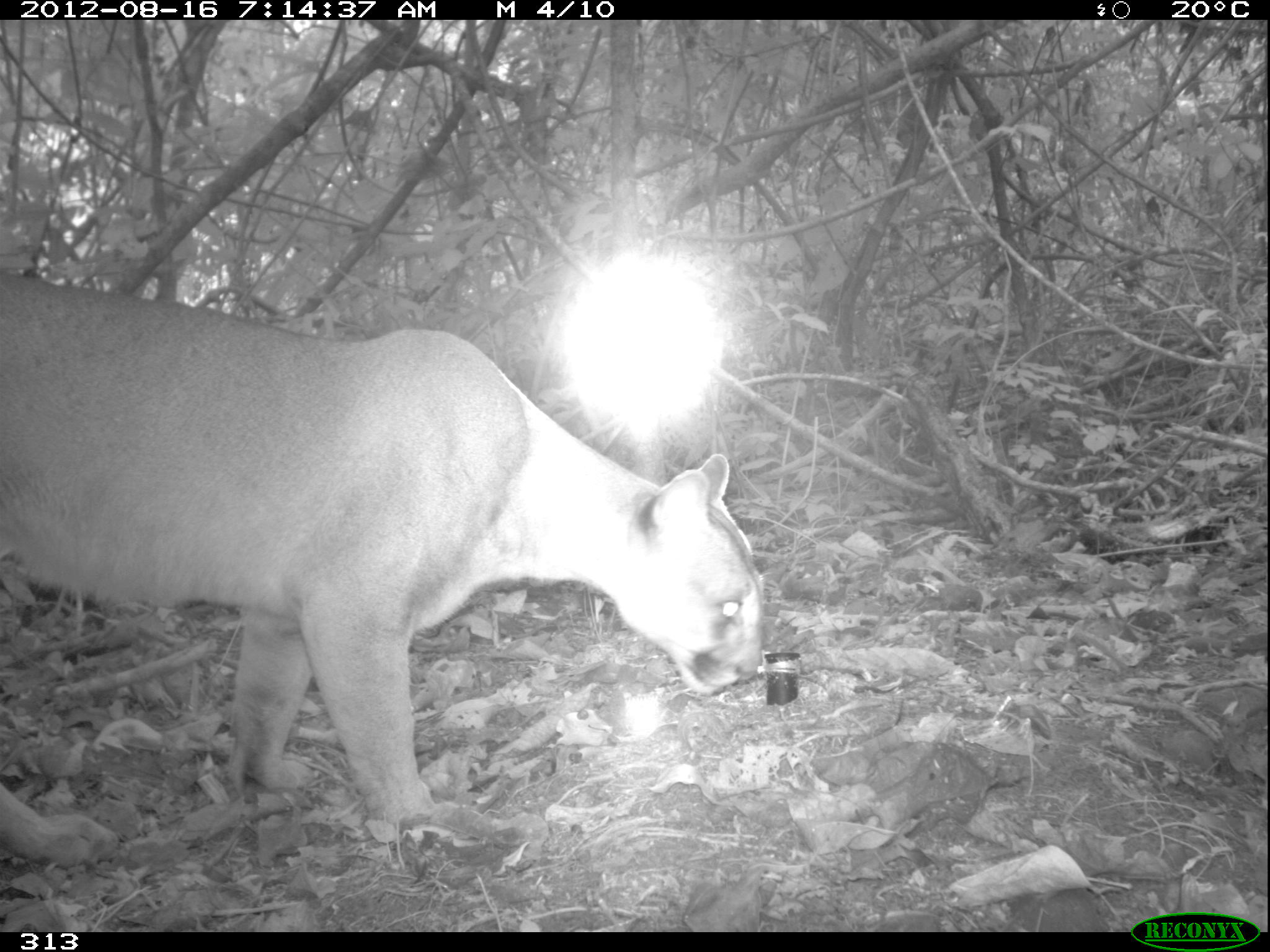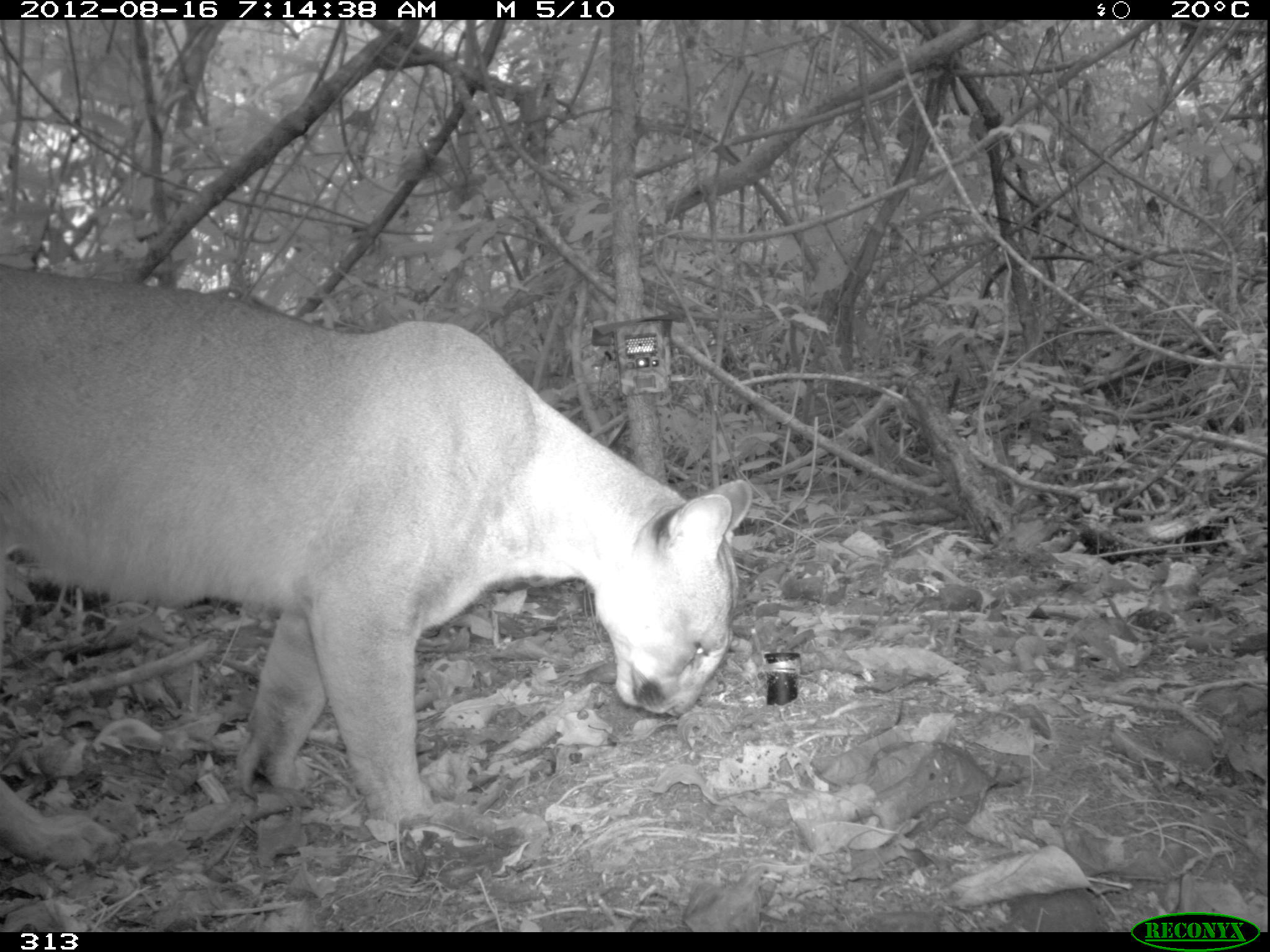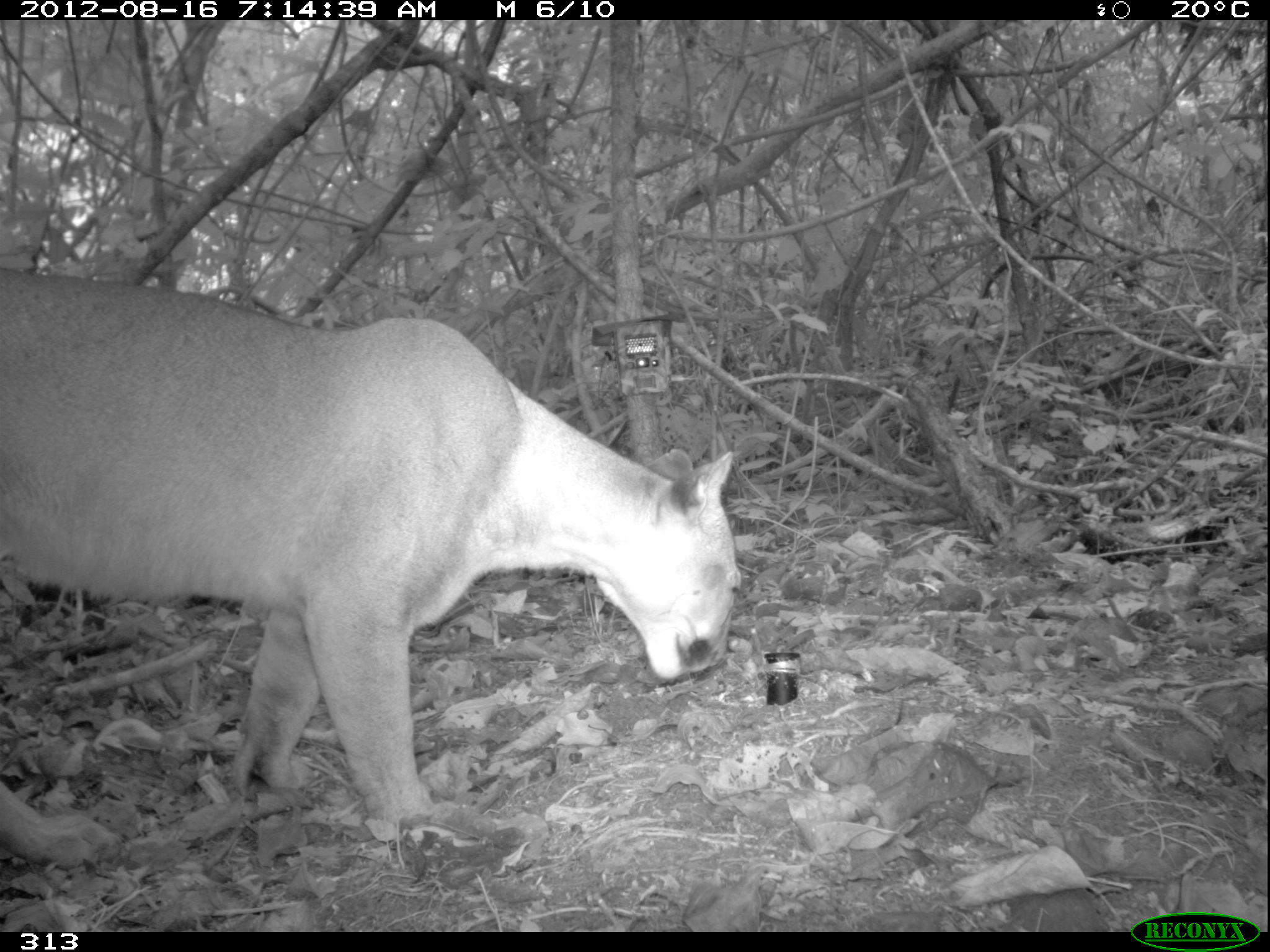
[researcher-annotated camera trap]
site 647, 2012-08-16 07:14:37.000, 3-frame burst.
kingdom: Animalia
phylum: Chordata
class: Mammalia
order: Carnivora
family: Felidae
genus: Puma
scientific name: Puma concolor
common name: mountain lion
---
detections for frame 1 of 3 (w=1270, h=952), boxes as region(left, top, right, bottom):
puma concolor: region(0, 272, 764, 862)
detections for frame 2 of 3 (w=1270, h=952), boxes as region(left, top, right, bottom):
puma concolor: region(0, 261, 751, 870)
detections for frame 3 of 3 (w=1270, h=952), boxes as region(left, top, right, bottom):
puma concolor: region(0, 268, 739, 871)